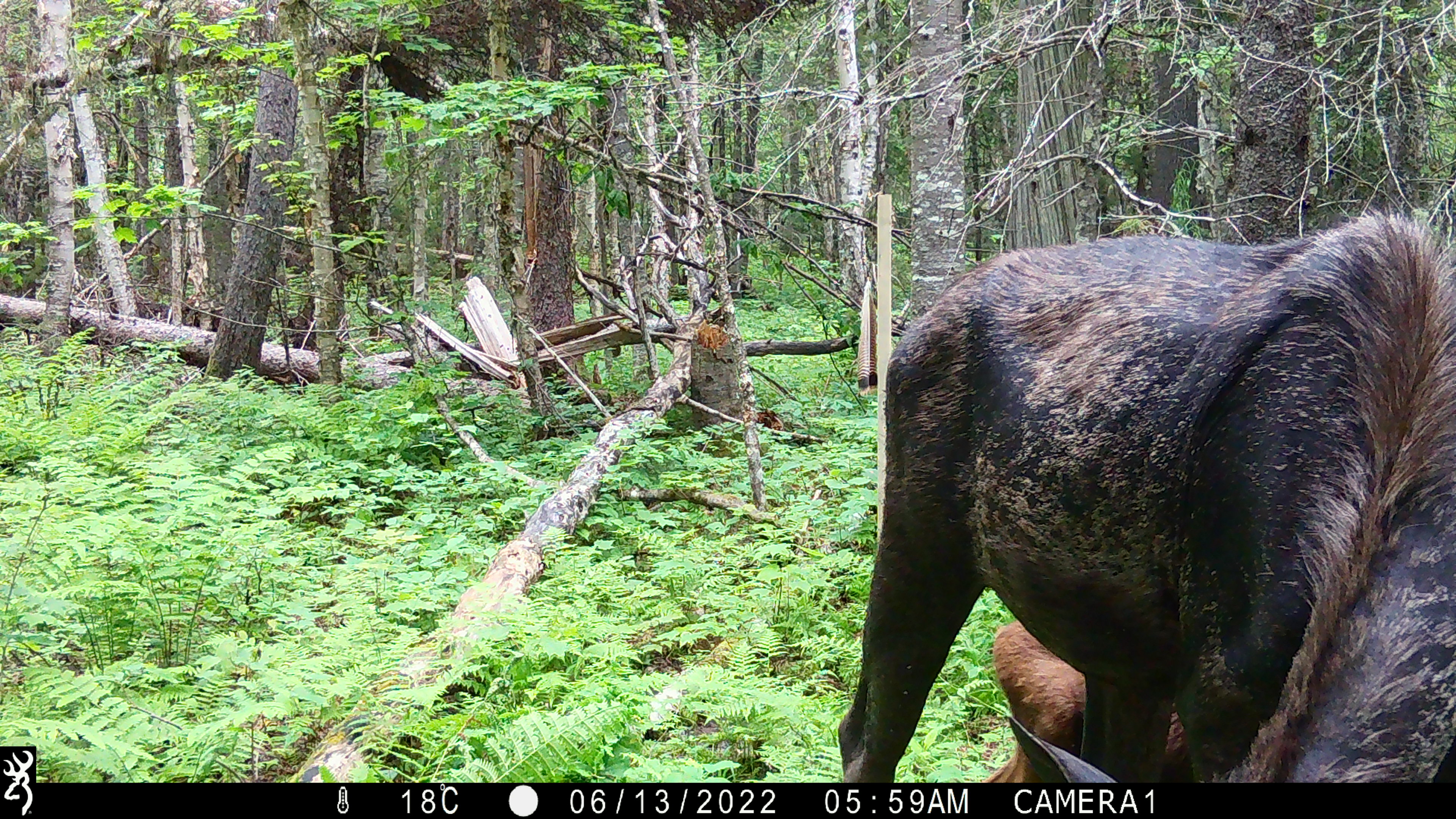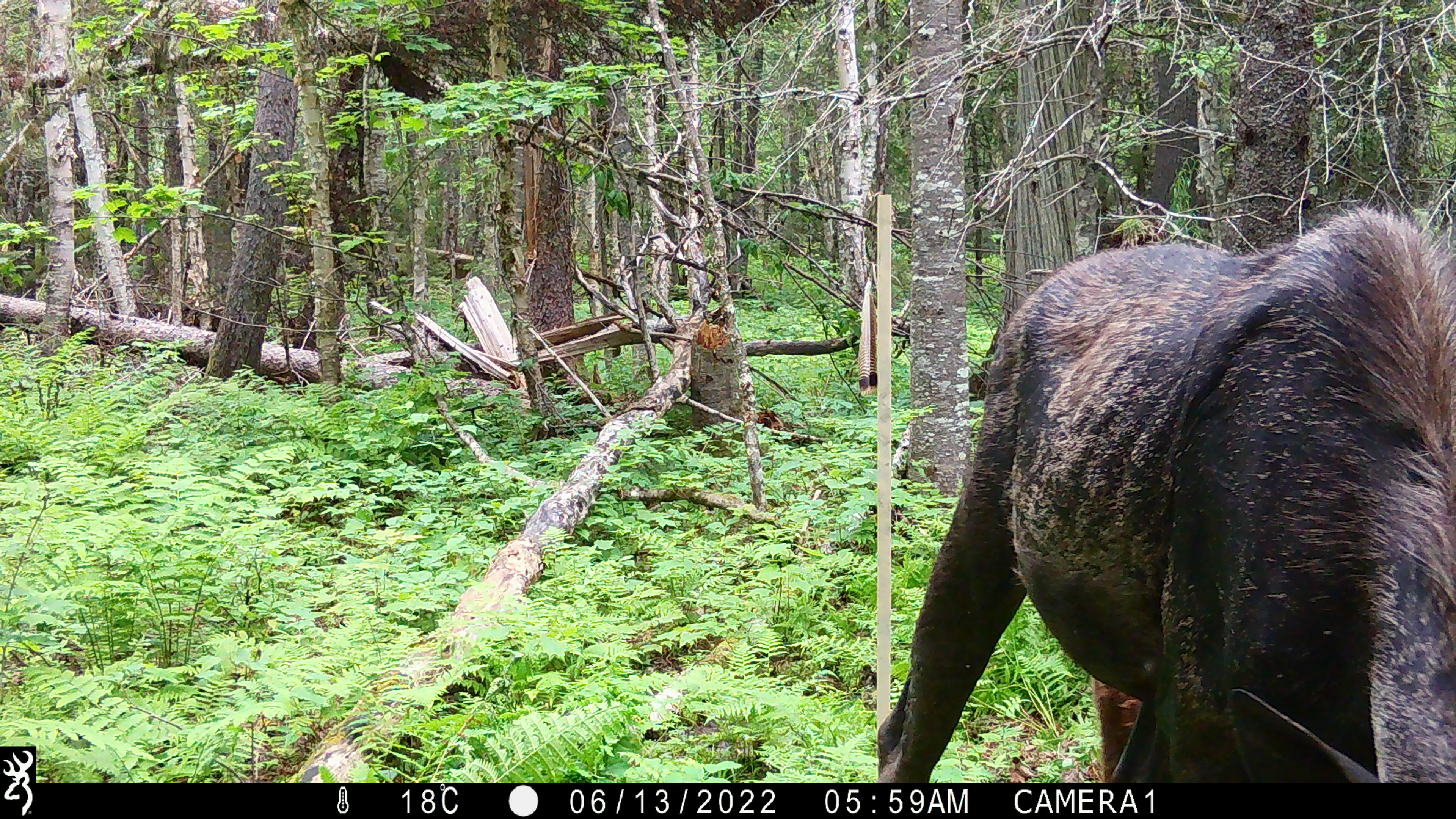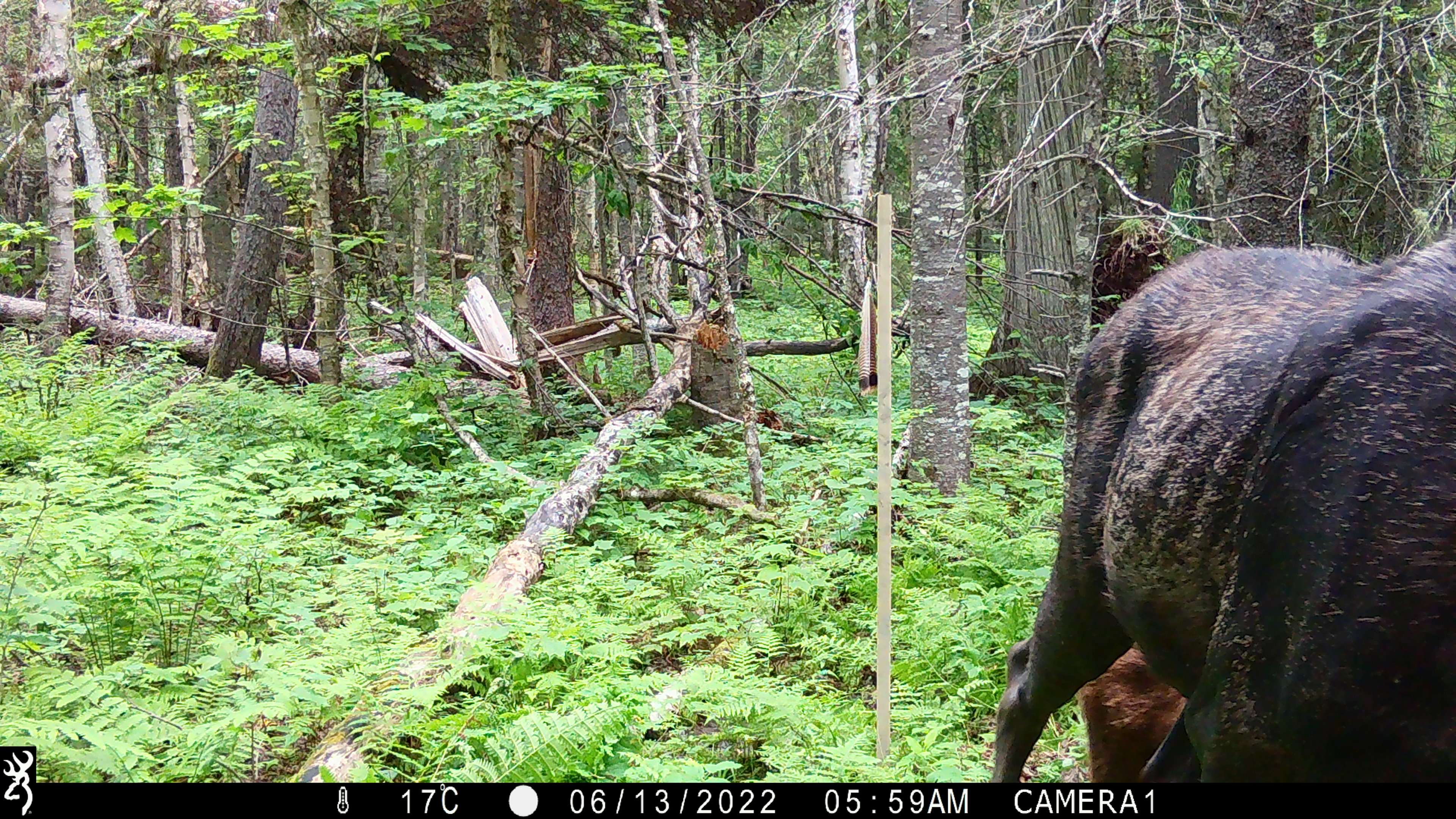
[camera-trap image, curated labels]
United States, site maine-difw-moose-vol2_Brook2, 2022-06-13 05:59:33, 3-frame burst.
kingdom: Animalia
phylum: Chordata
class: Mammalia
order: Artiodactyla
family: Cervidae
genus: Alces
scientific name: Alces alces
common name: moose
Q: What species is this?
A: Moose (Alces alces).